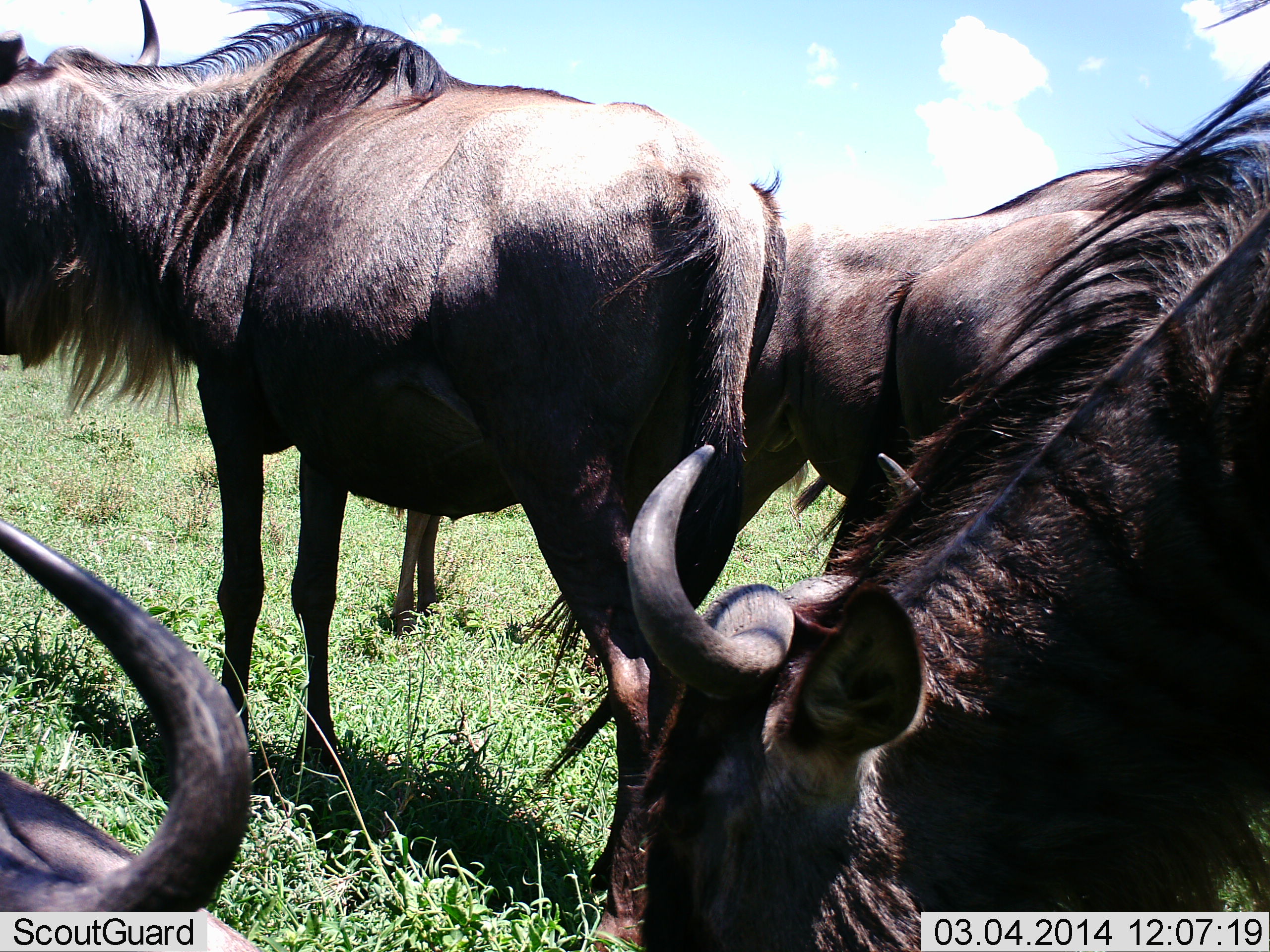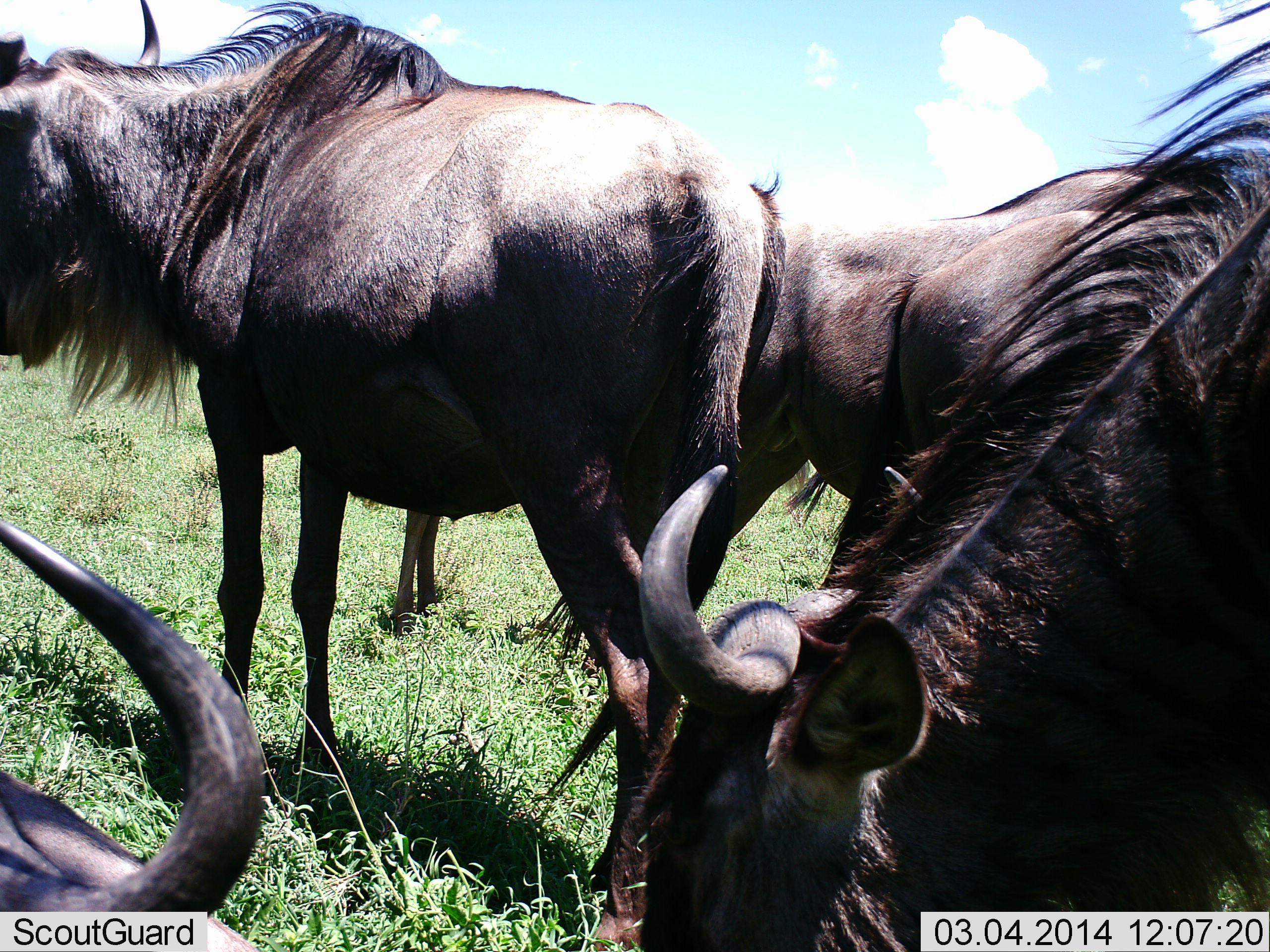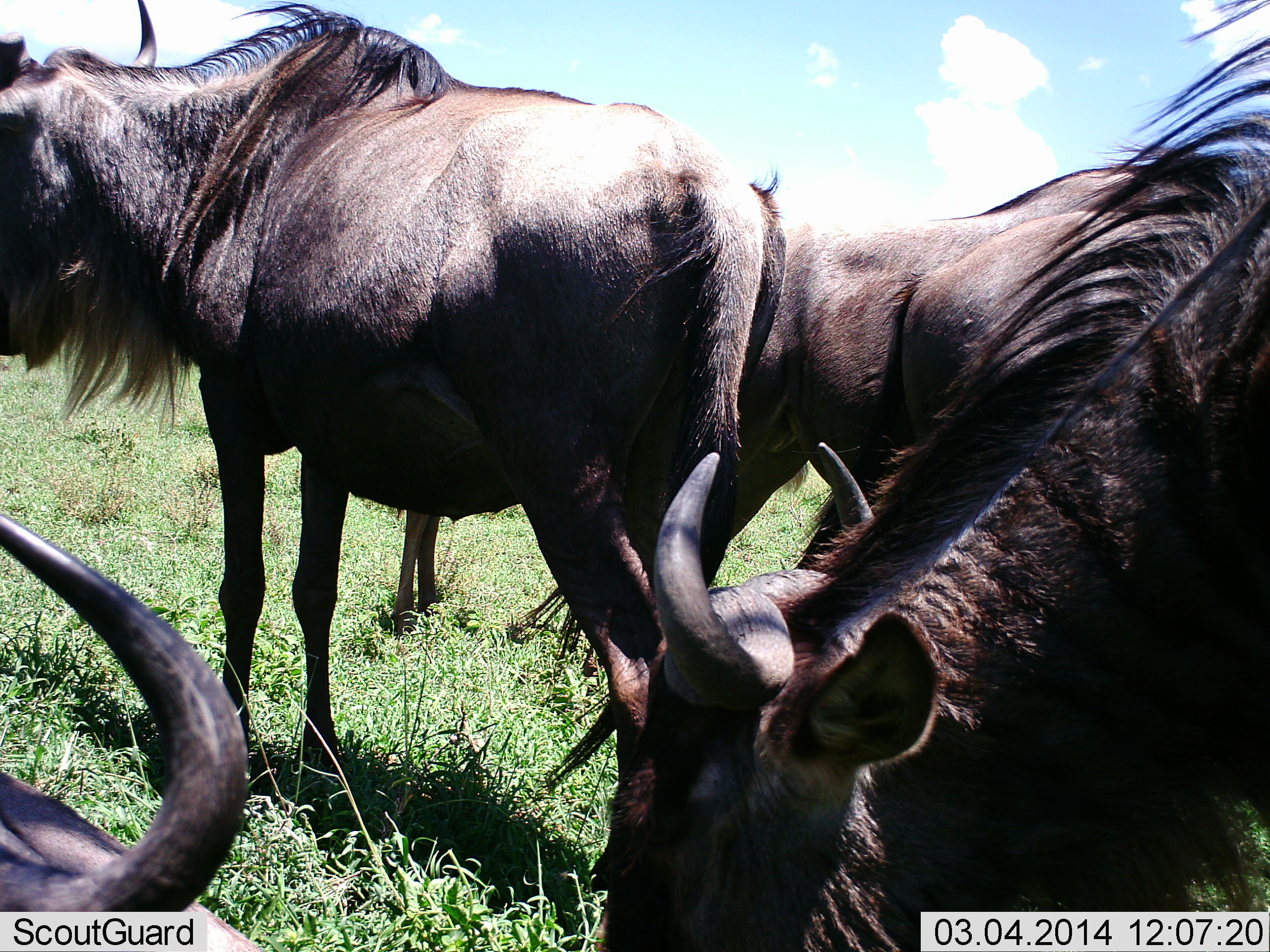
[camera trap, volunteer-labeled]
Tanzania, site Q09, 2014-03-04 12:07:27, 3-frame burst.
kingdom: Animalia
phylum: Chordata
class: Mammalia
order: Artiodactyla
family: Bovidae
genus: Connochaetes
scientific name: Connochaetes taurinus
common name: blue wildebeest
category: wildebeest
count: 4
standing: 70%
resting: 20%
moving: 10%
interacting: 0%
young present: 0%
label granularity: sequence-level